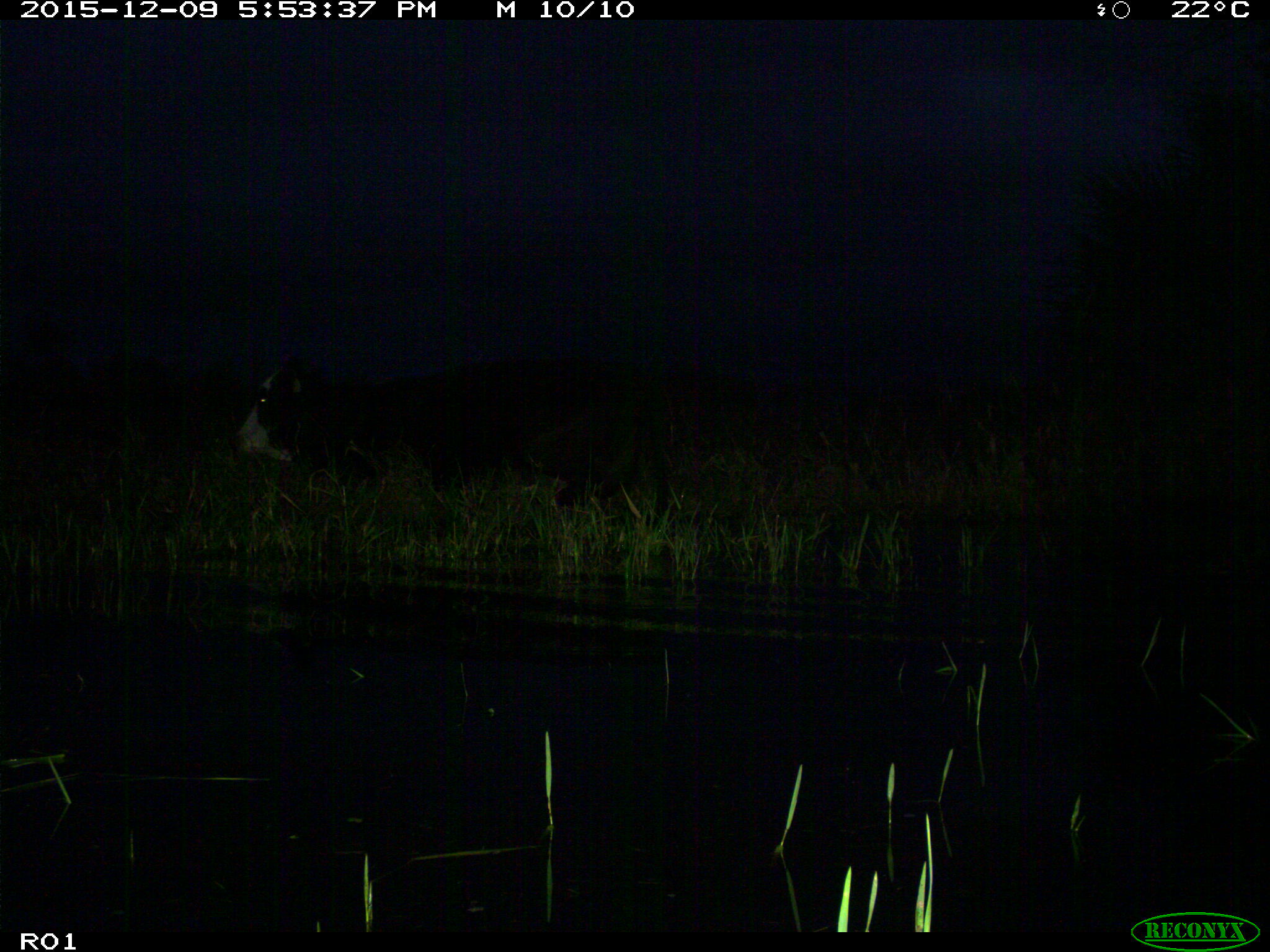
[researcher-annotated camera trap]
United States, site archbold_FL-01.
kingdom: Animalia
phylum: Chordata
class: Mammalia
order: Artiodactyla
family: Bovidae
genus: Bos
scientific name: Bos taurus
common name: domestic cow